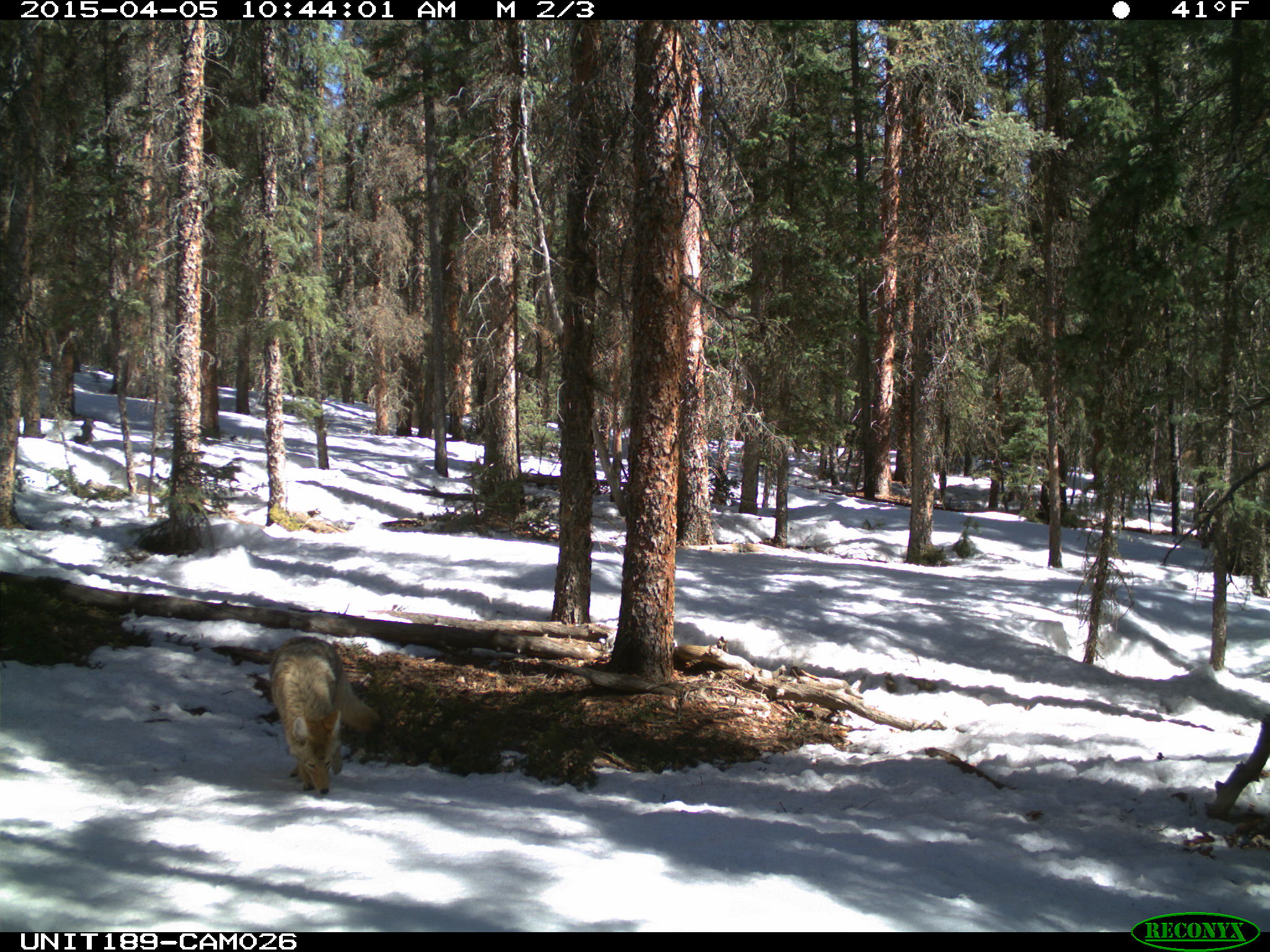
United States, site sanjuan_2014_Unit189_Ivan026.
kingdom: Animalia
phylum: Chordata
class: Mammalia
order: Carnivora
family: Canidae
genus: Canis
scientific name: Canis latrans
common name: coyote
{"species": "Canis latrans (coyote)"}